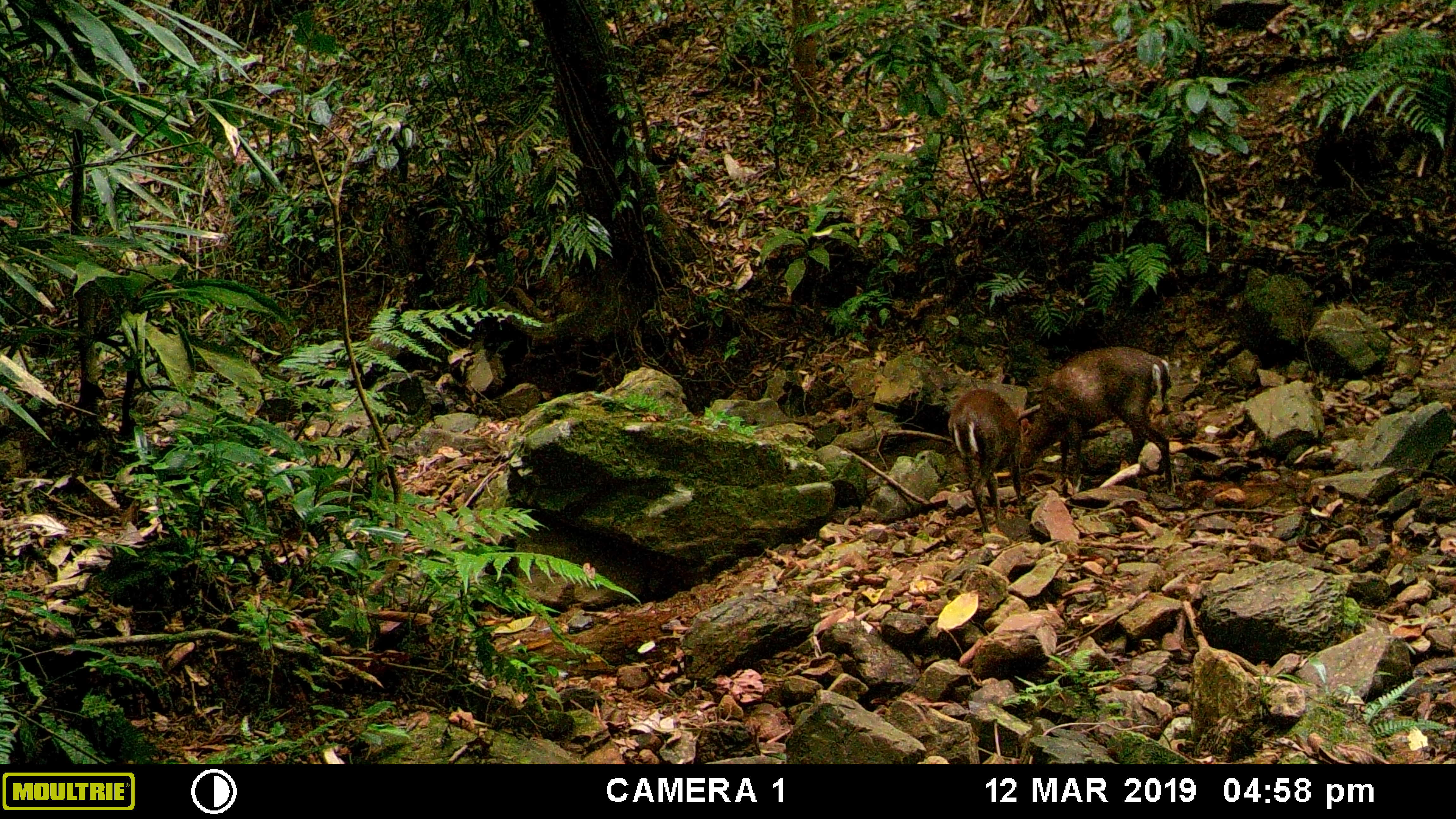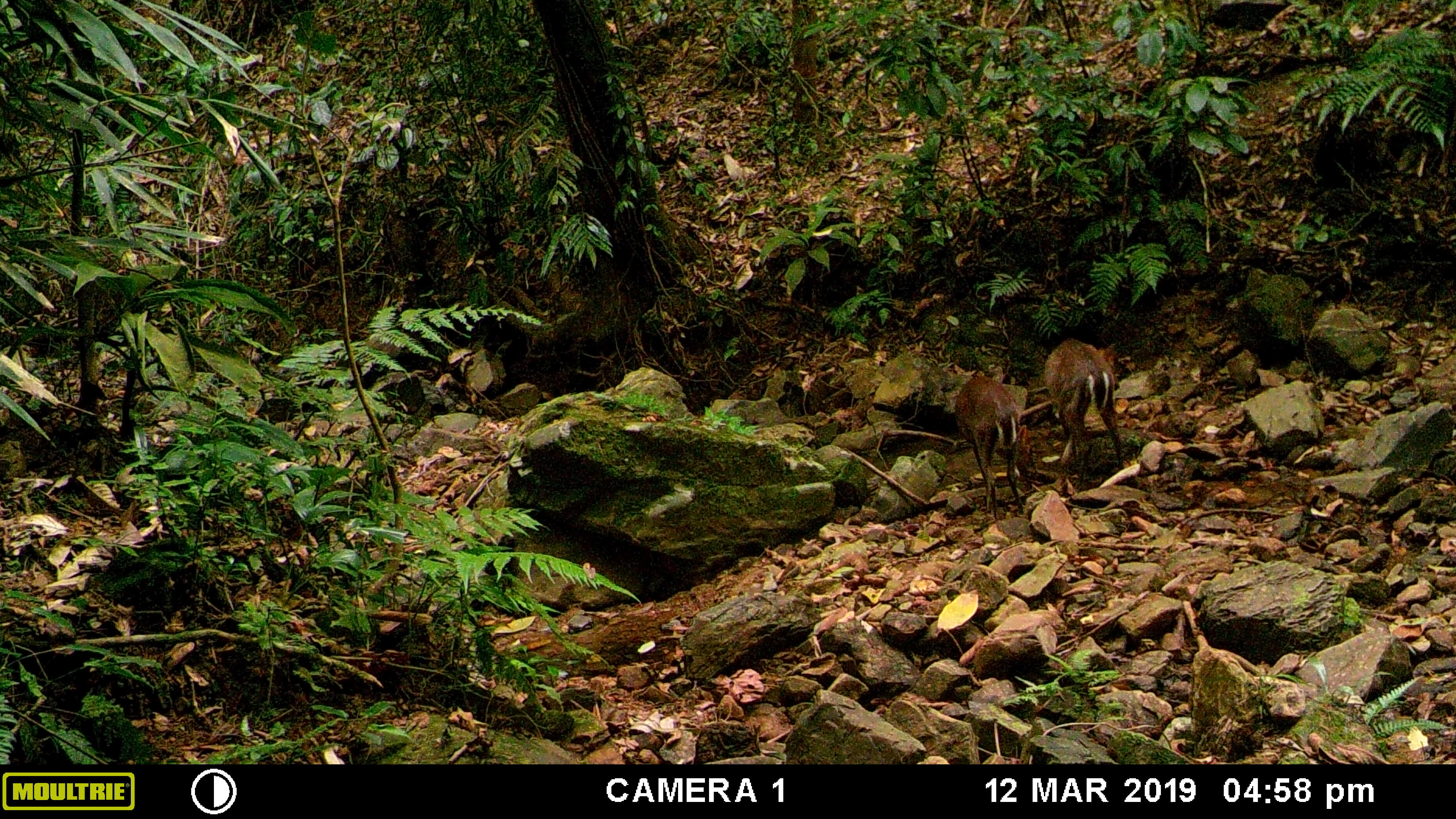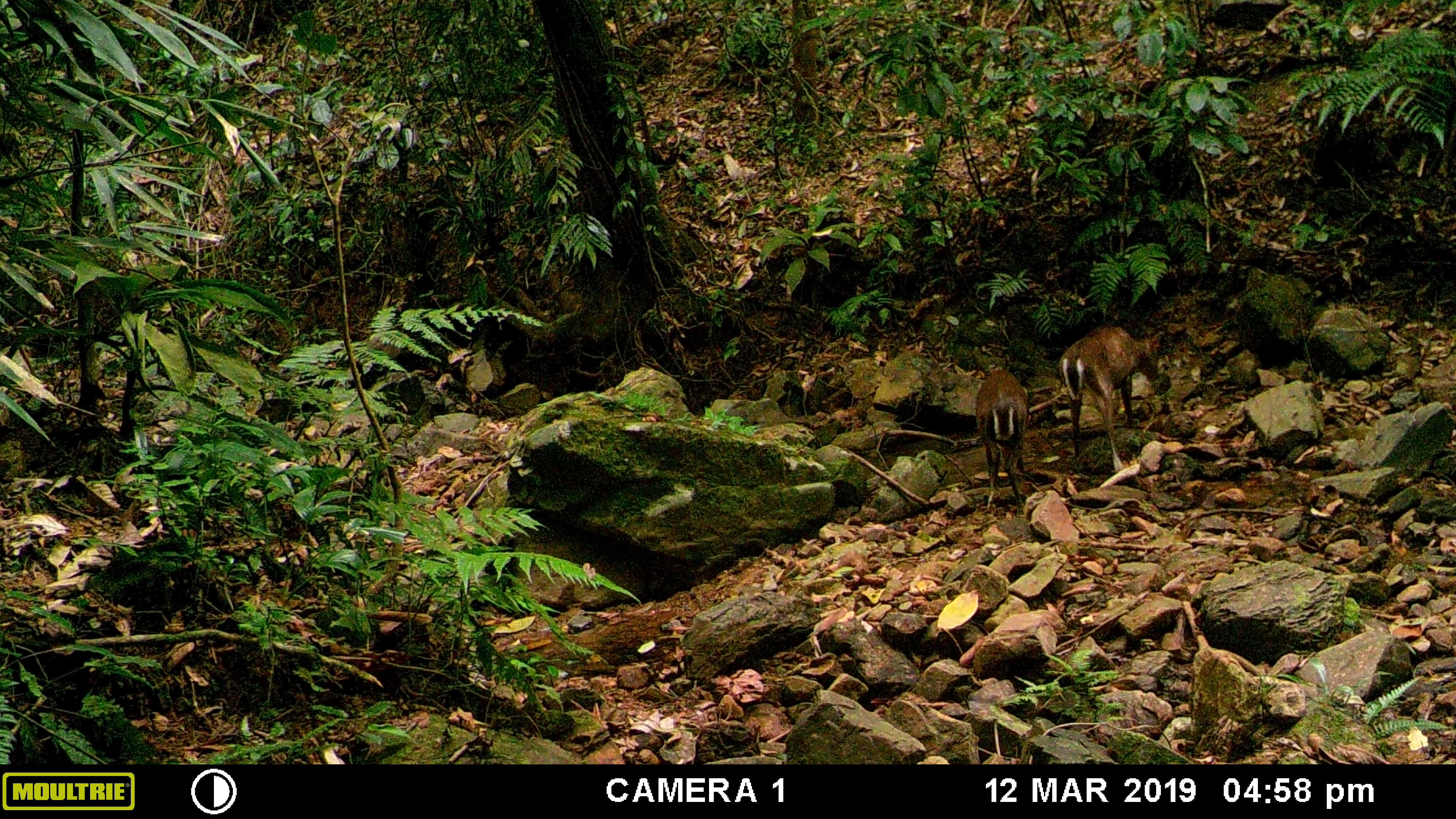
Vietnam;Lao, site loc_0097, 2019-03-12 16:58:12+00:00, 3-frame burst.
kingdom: Animalia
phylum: Chordata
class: Mammalia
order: Artiodactyla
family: Cervidae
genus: Muntiacus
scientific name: Muntiacus rooseveltorum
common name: roosevelt's muntjac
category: roosevelts muntjac group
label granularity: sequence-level